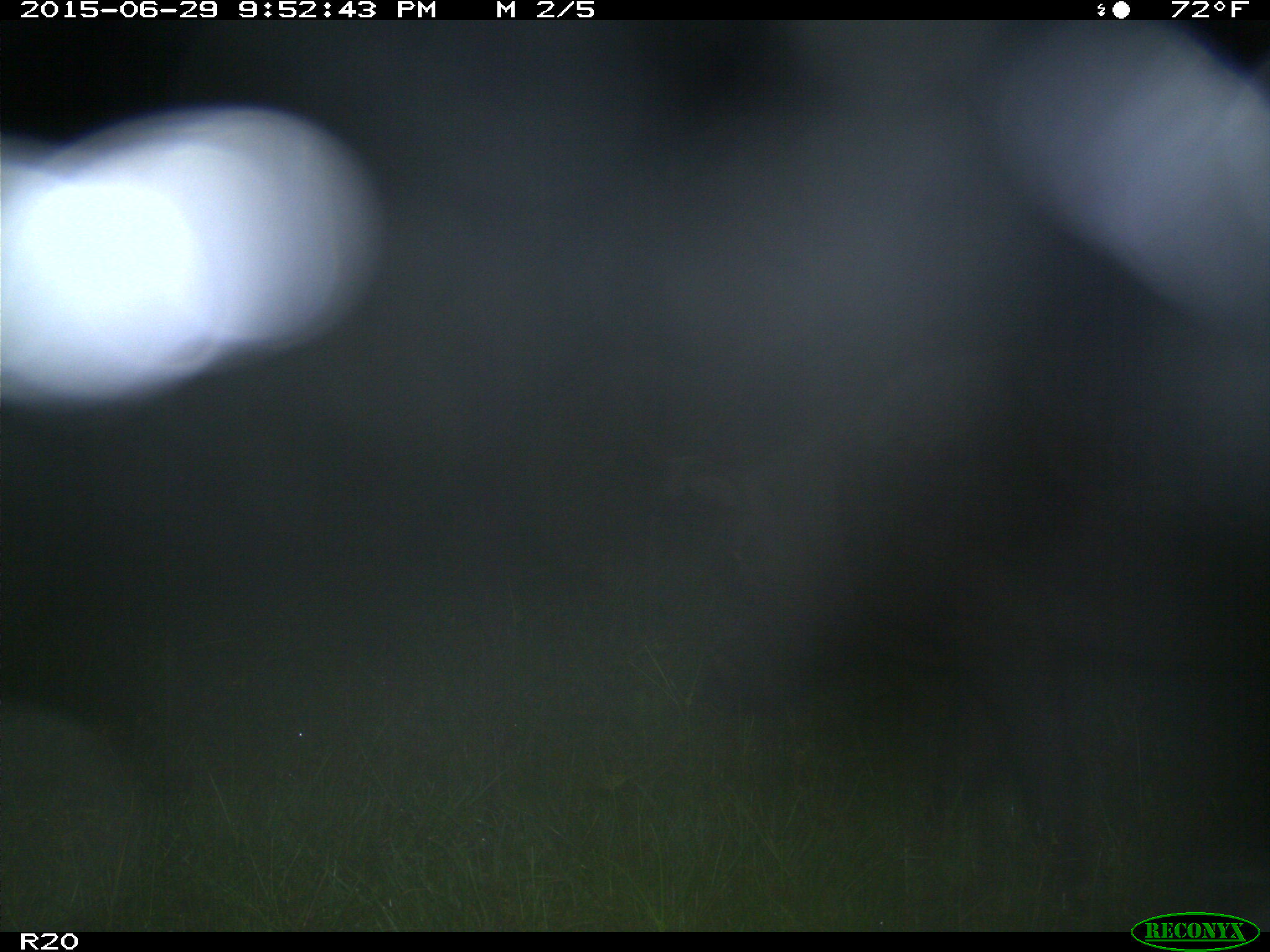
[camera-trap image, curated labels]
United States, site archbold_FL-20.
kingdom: Animalia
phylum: Chordata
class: Mammalia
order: Artiodactyla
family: Suidae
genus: Sus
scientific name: Sus scrofa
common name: wild boar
Sus scrofa (wild boar).